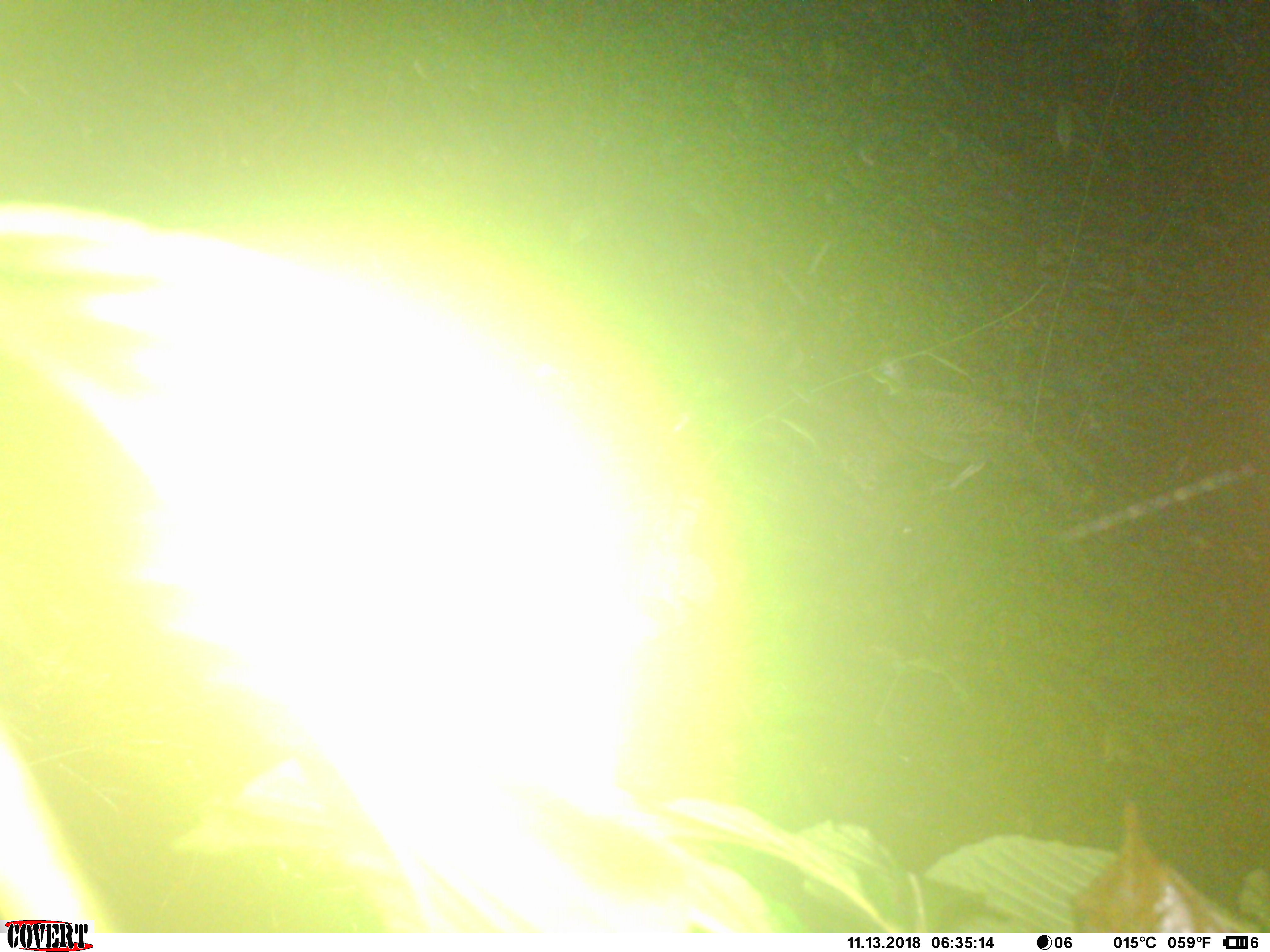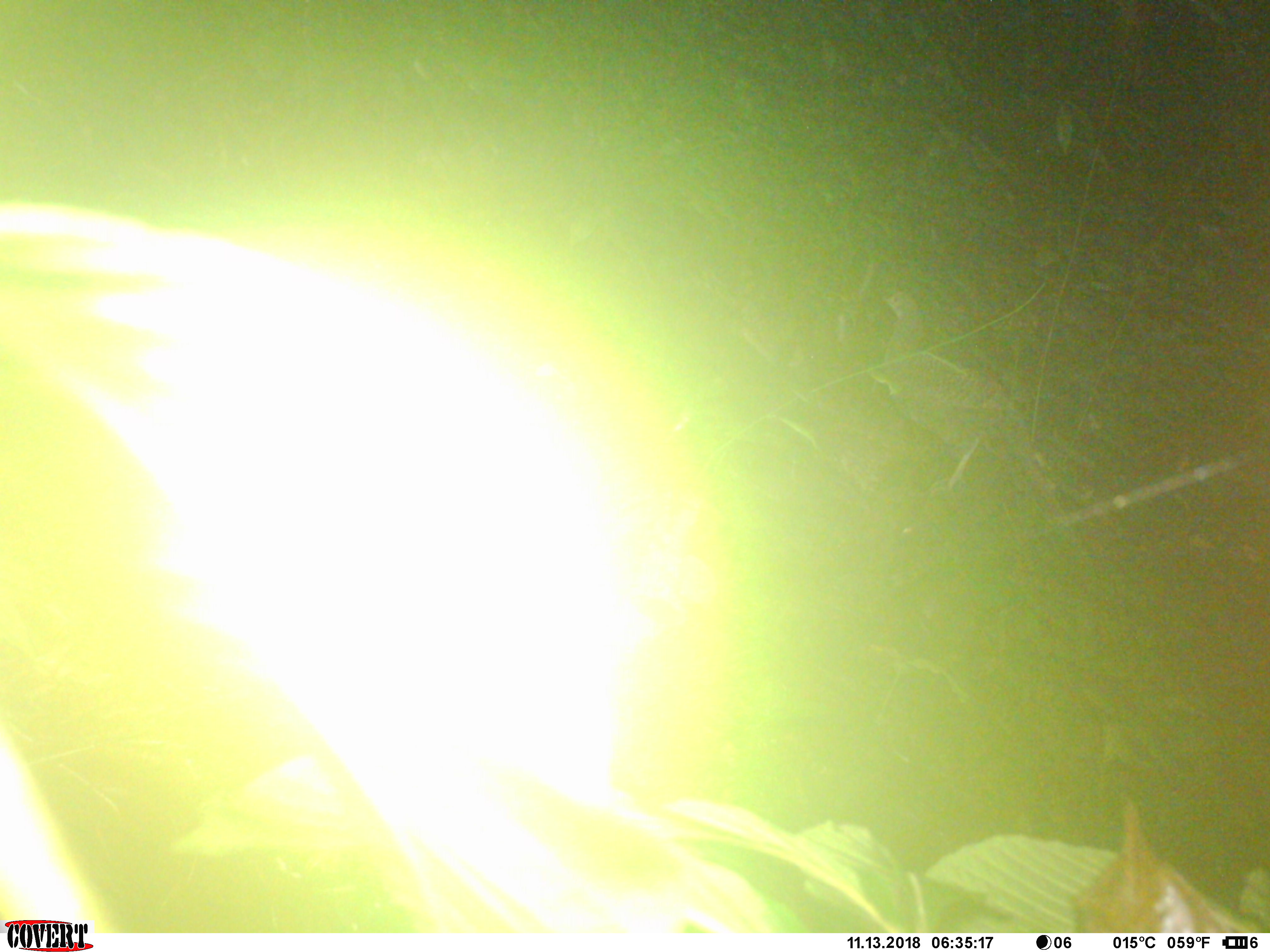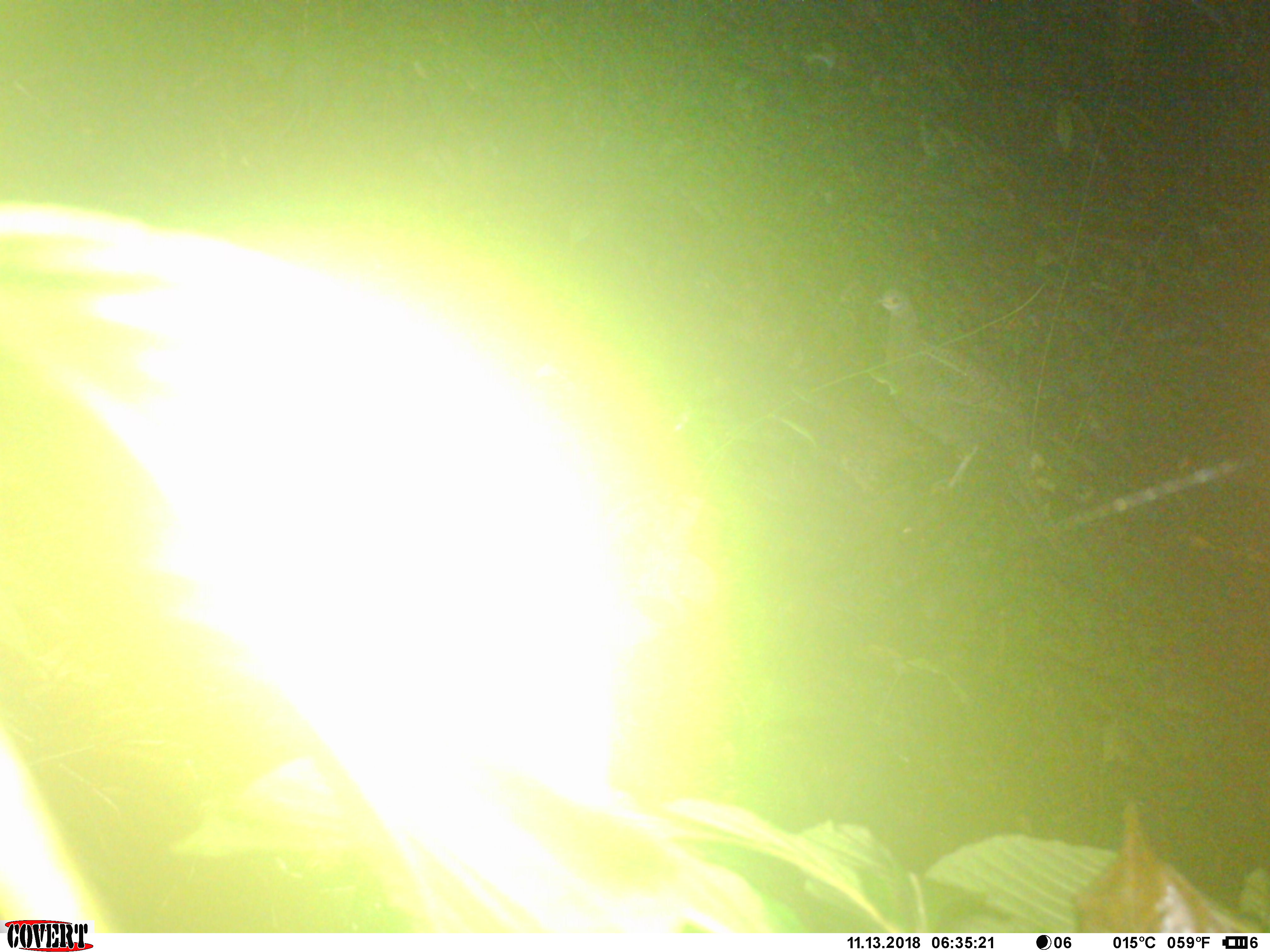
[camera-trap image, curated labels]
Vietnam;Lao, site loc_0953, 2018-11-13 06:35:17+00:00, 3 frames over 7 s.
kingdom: Animalia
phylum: Chordata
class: Aves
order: Galliformes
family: Phasianidae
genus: Polyplectron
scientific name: Polyplectron bicalcaratum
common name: gray peacock-pheasant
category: grey peacock pheasant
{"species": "grey peacock pheasant (gray peacock-pheasant) (Polyplectron bicalcaratum)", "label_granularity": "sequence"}